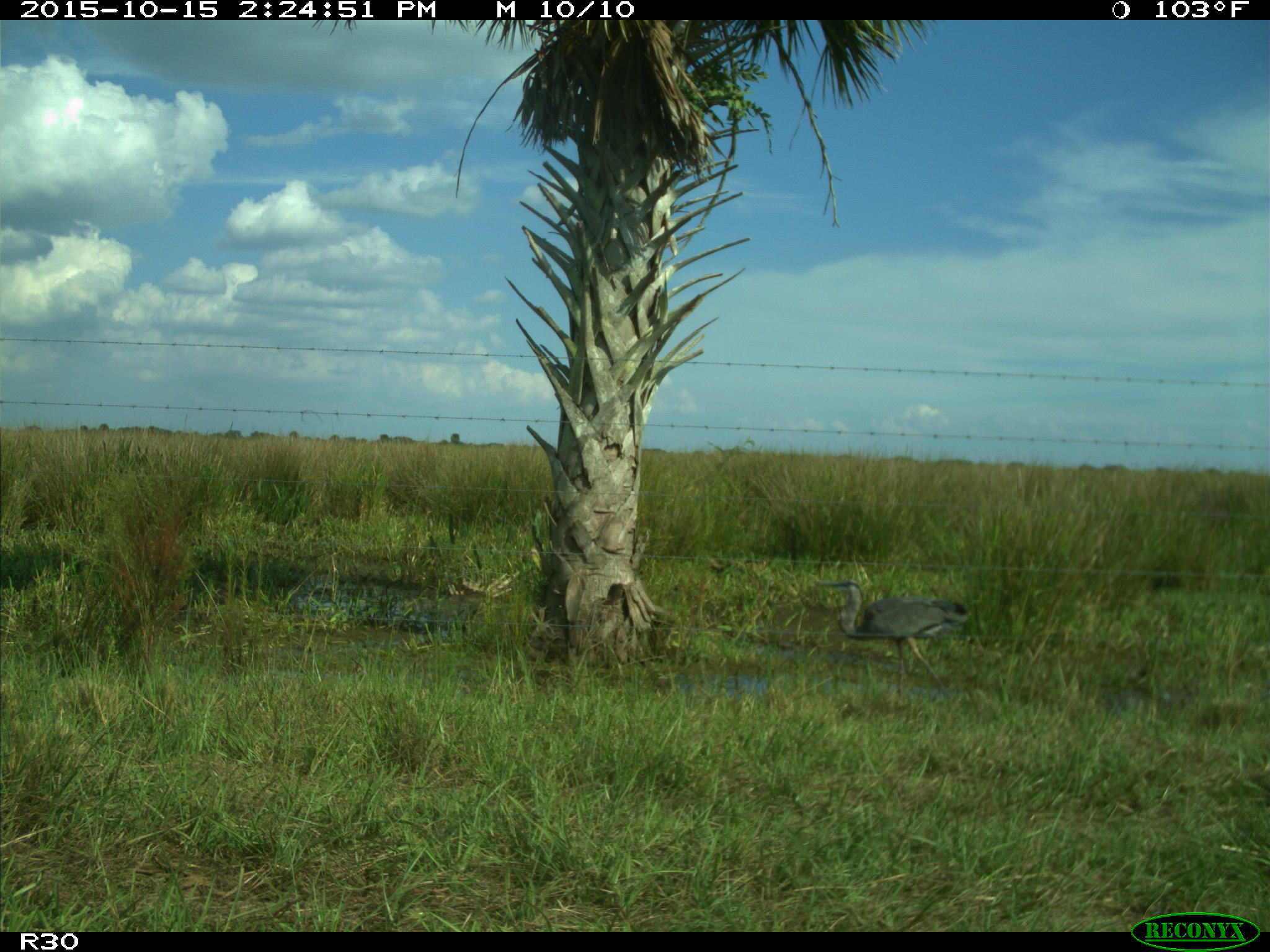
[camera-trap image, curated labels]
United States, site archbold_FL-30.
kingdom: Animalia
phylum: Chordata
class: Aves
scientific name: Aves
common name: birds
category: unidentified bird